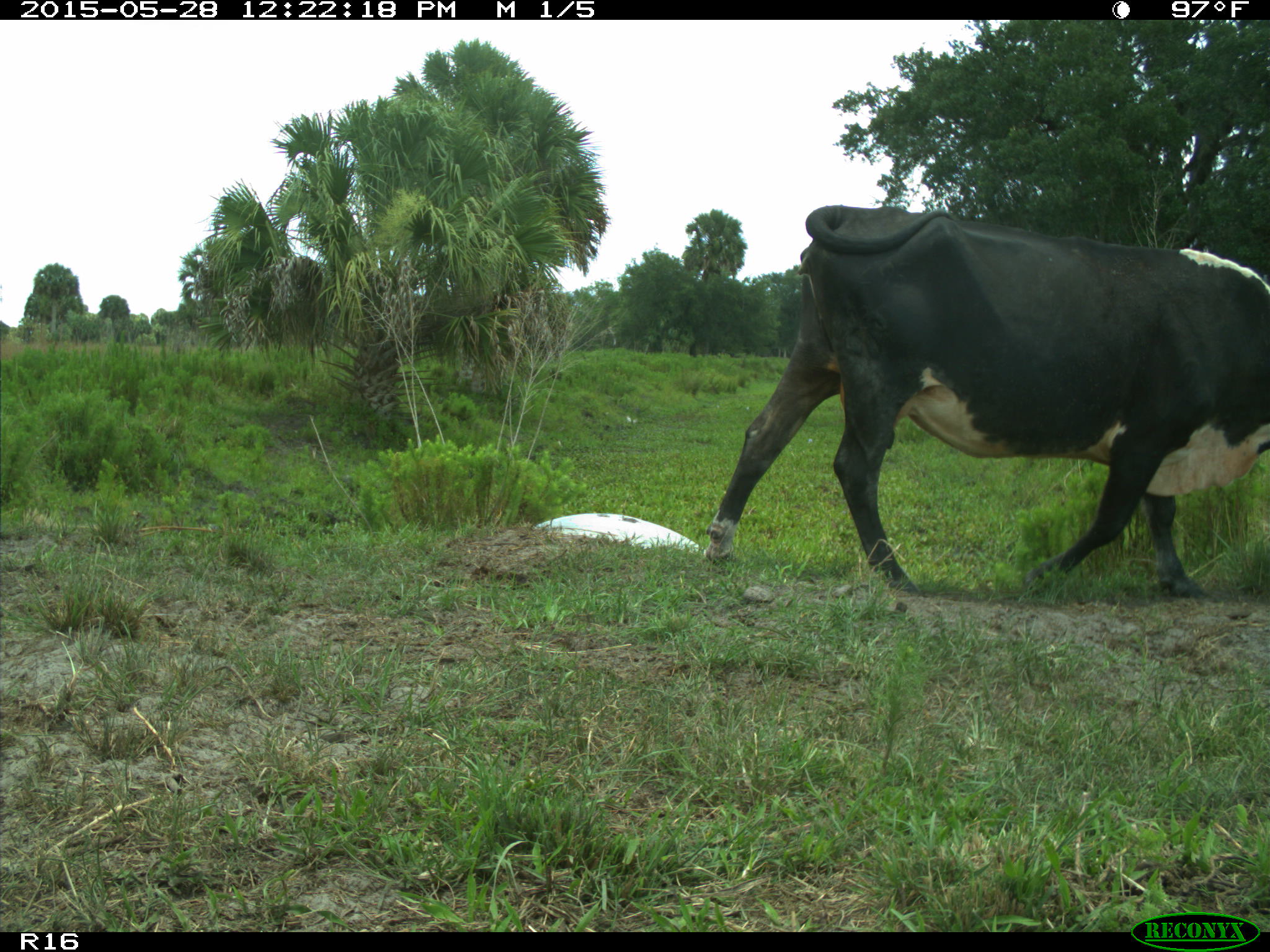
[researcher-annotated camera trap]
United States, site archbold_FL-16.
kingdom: Animalia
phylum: Chordata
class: Mammalia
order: Artiodactyla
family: Bovidae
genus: Bos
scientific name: Bos taurus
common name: domestic cow